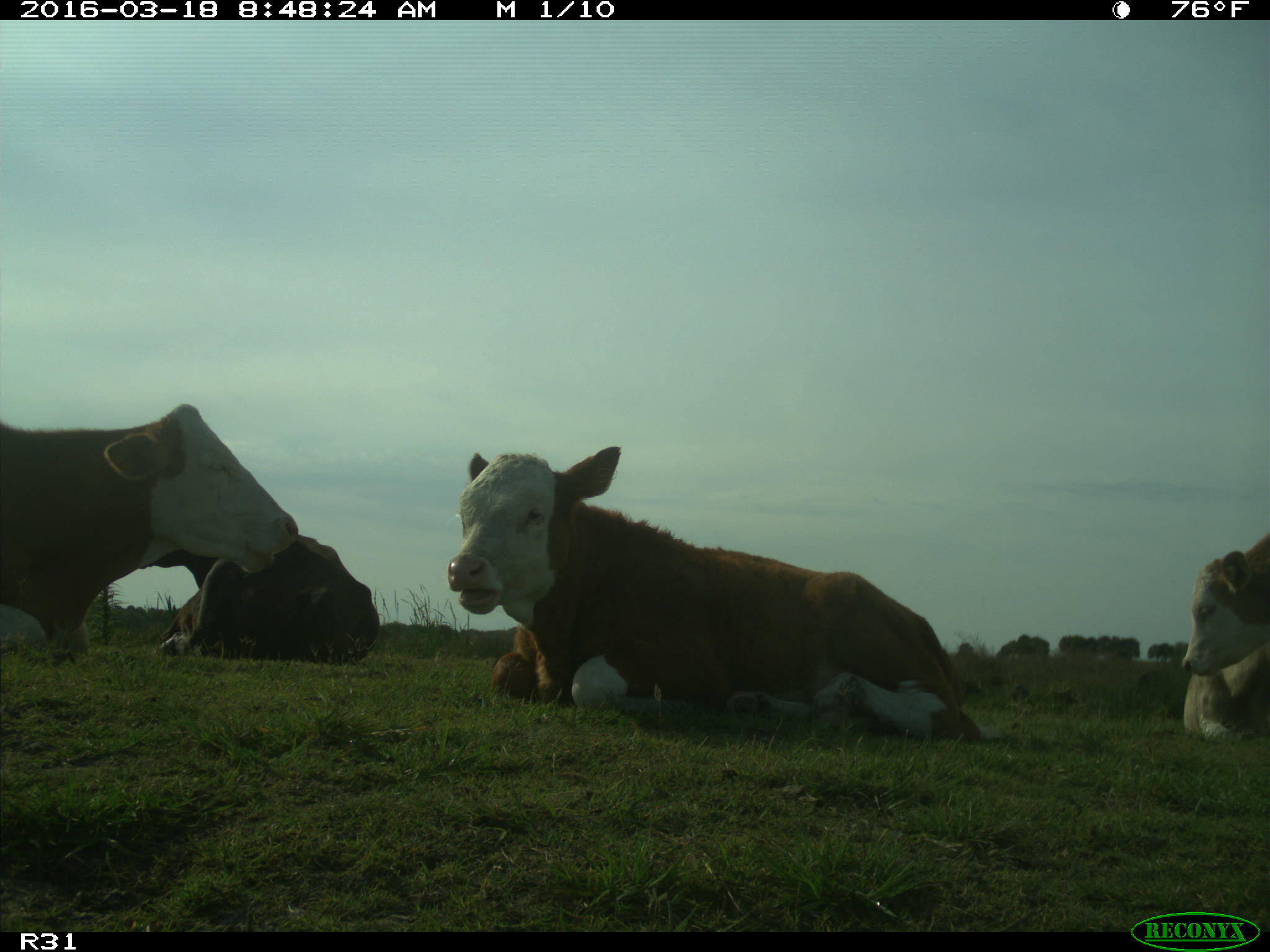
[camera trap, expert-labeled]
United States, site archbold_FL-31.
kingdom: Animalia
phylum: Chordata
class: Mammalia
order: Artiodactyla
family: Bovidae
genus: Bos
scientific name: Bos taurus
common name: domestic cow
Bos taurus (domestic cow).